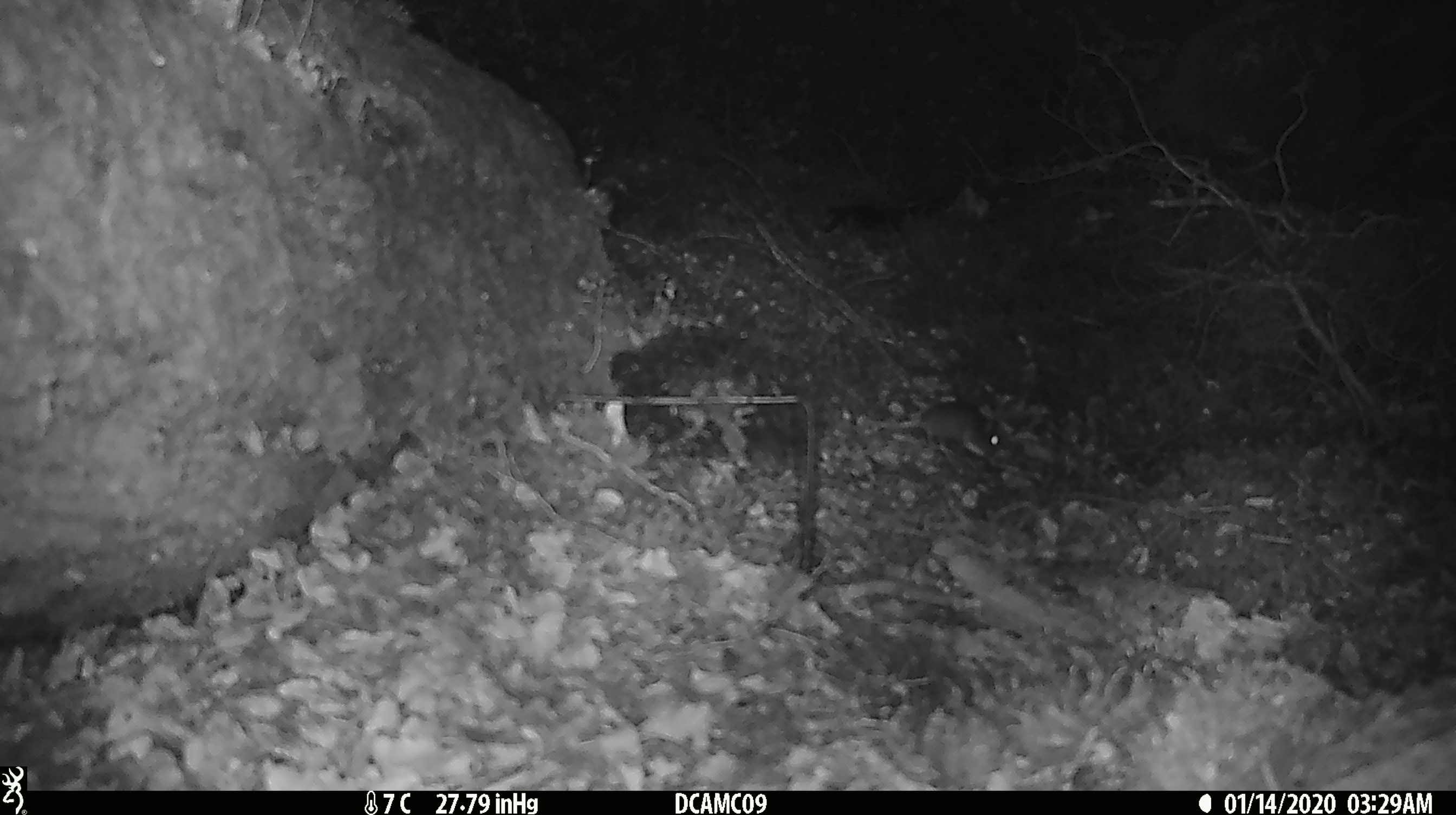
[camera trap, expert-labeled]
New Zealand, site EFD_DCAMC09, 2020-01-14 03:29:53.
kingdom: Animalia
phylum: Chordata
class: Mammalia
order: Rodentia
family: Muridae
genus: Mus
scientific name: Mus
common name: mouse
Mouse (Mus).